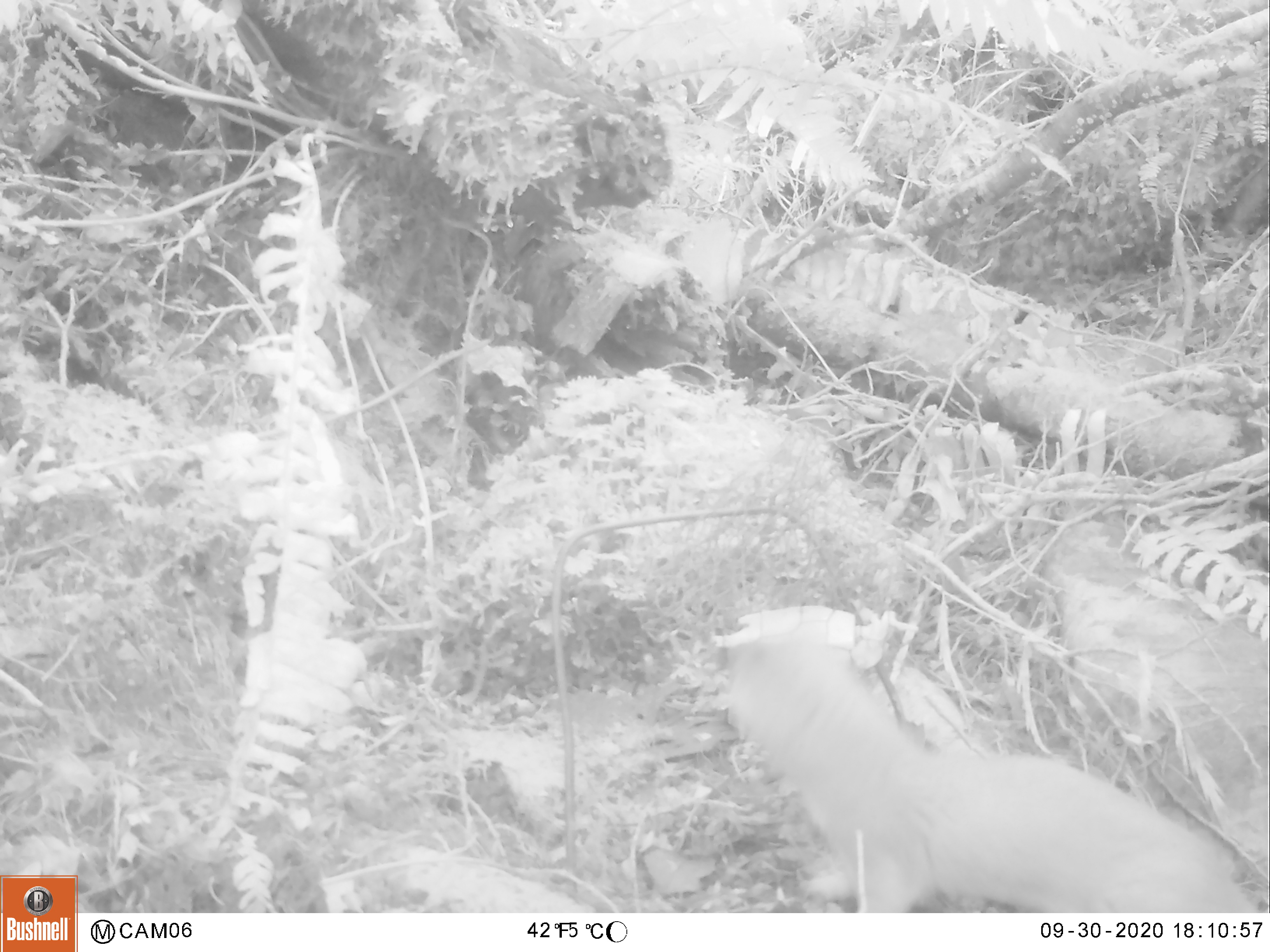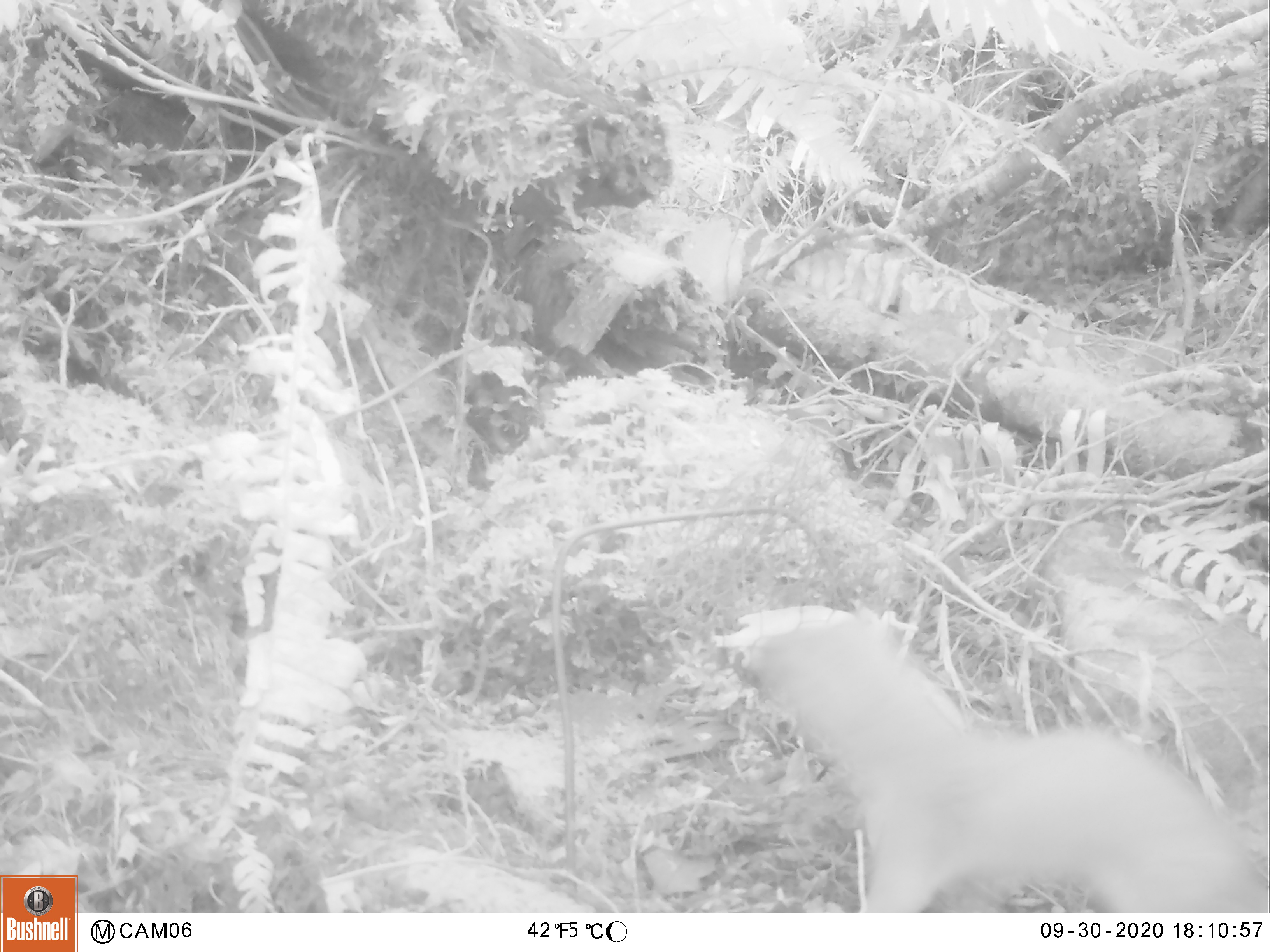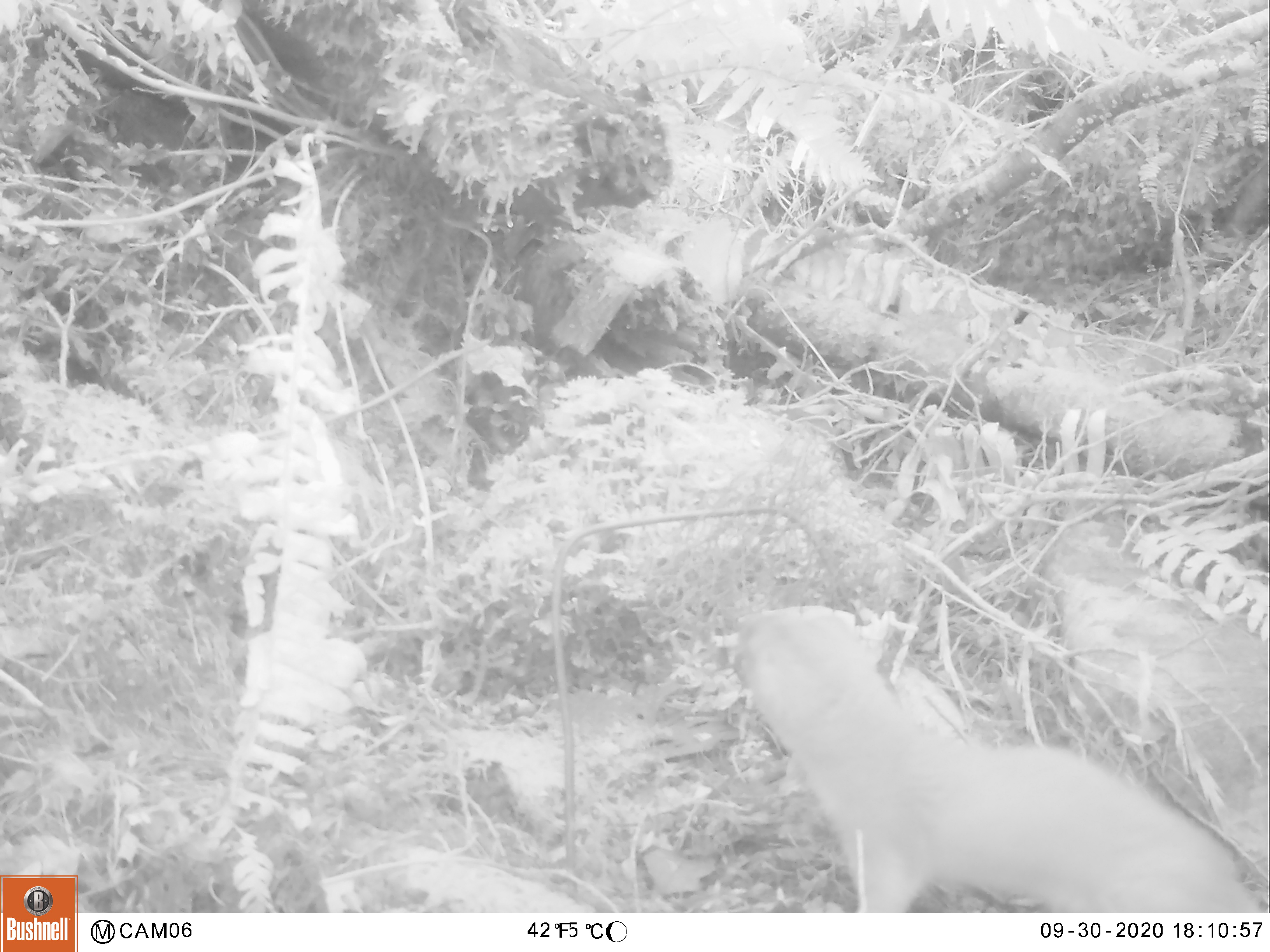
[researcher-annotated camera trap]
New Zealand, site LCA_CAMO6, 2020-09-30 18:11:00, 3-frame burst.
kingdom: Animalia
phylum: Chordata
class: Mammalia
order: Carnivora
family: Mustelidae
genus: Mustela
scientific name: Mustela erminea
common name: stoat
Stoat (Mustela erminea).